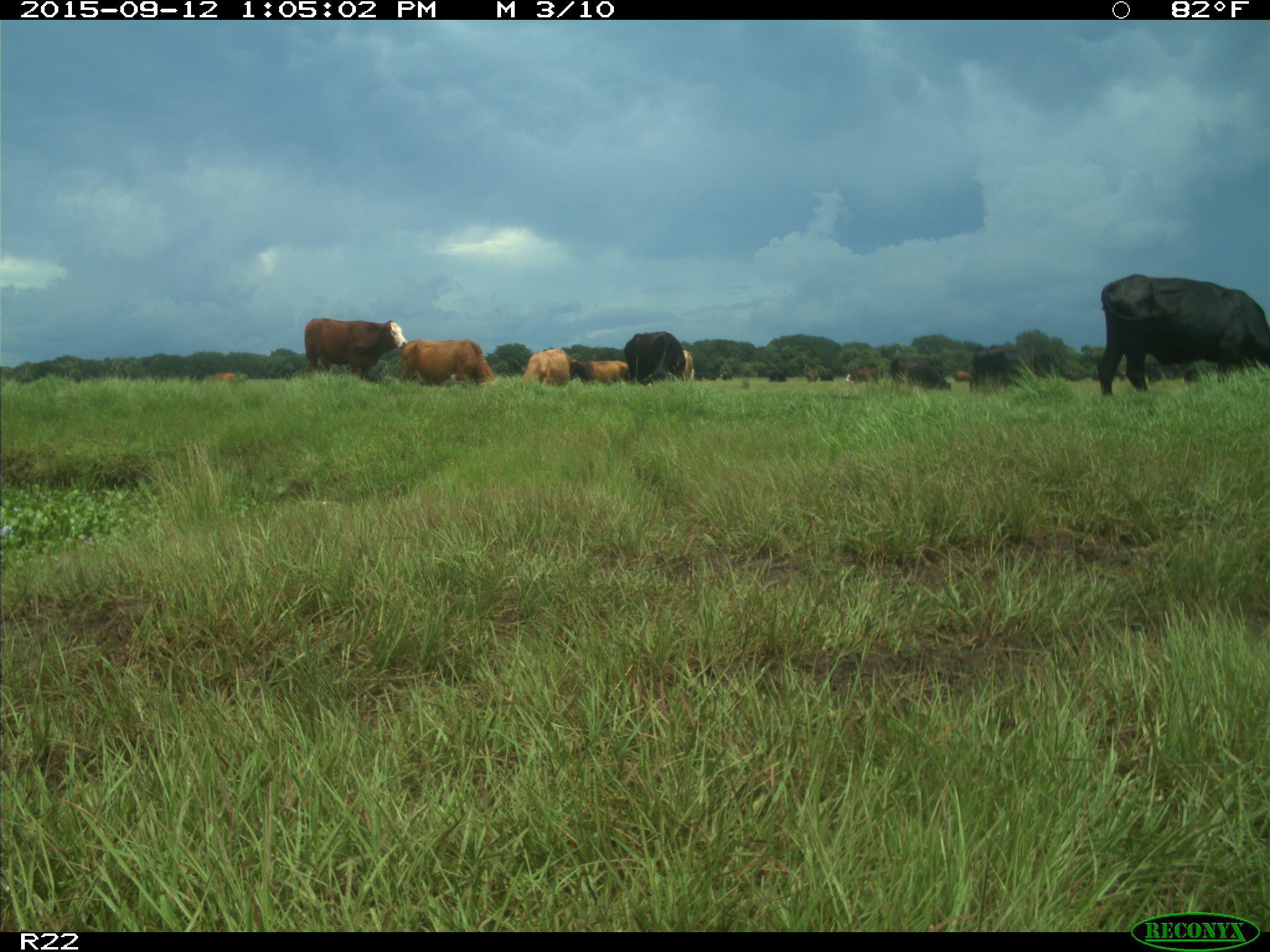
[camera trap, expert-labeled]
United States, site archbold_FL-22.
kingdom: Animalia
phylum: Chordata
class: Mammalia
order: Artiodactyla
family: Bovidae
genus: Bos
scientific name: Bos taurus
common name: domestic cow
Bos taurus (domestic cow).